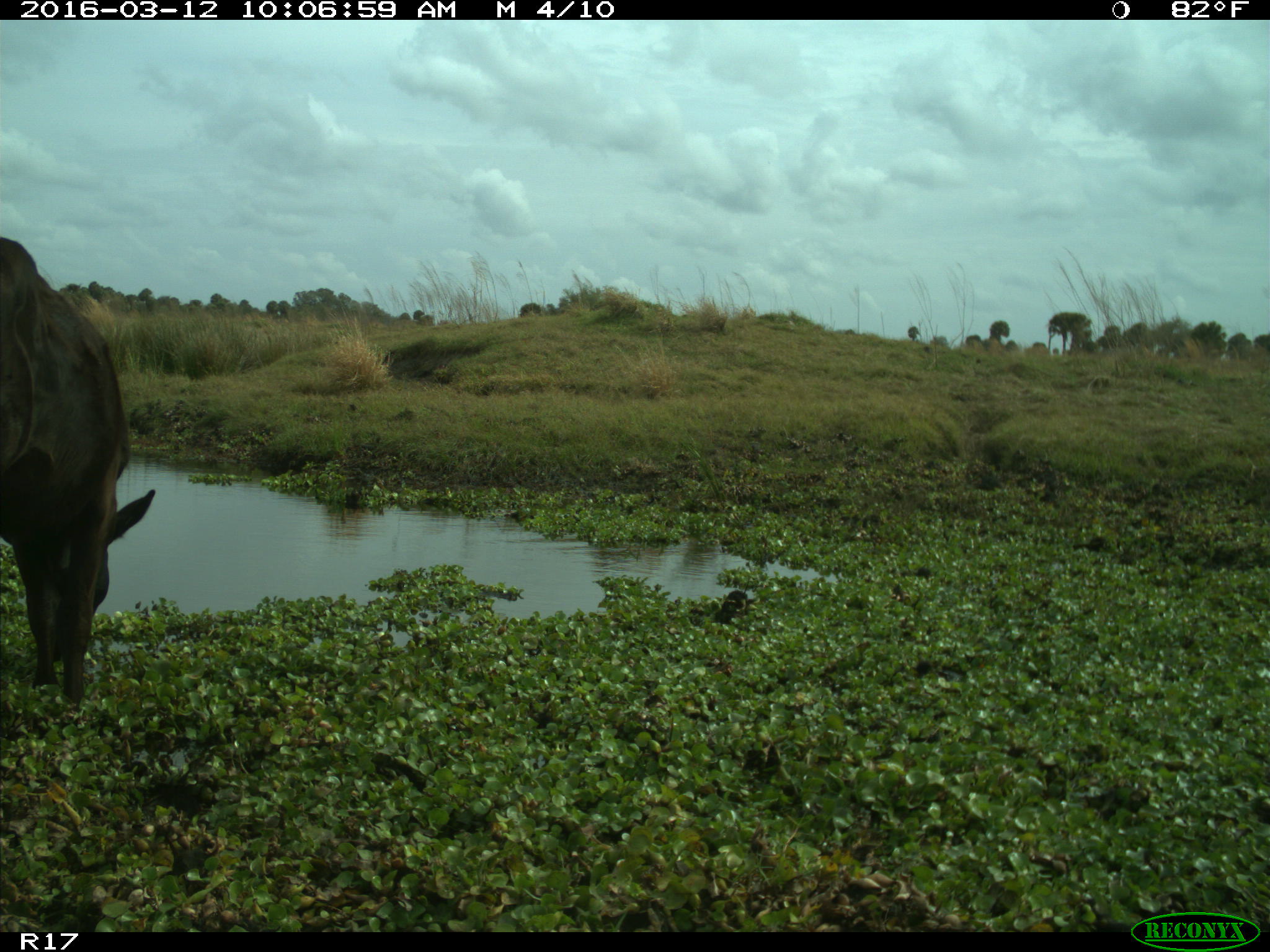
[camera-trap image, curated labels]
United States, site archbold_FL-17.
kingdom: Animalia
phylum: Chordata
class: Mammalia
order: Artiodactyla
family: Bovidae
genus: Bos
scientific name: Bos taurus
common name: domestic cow